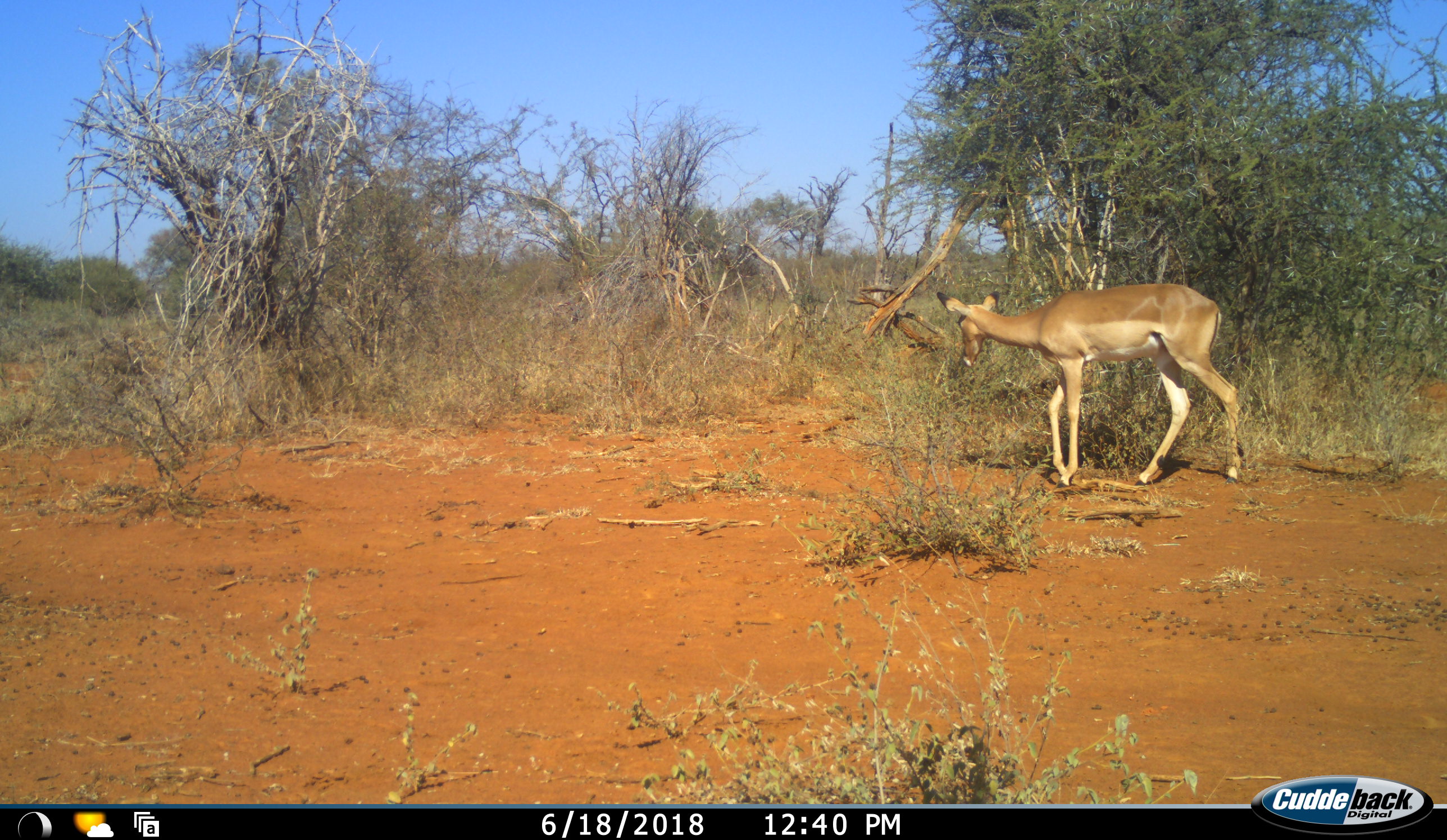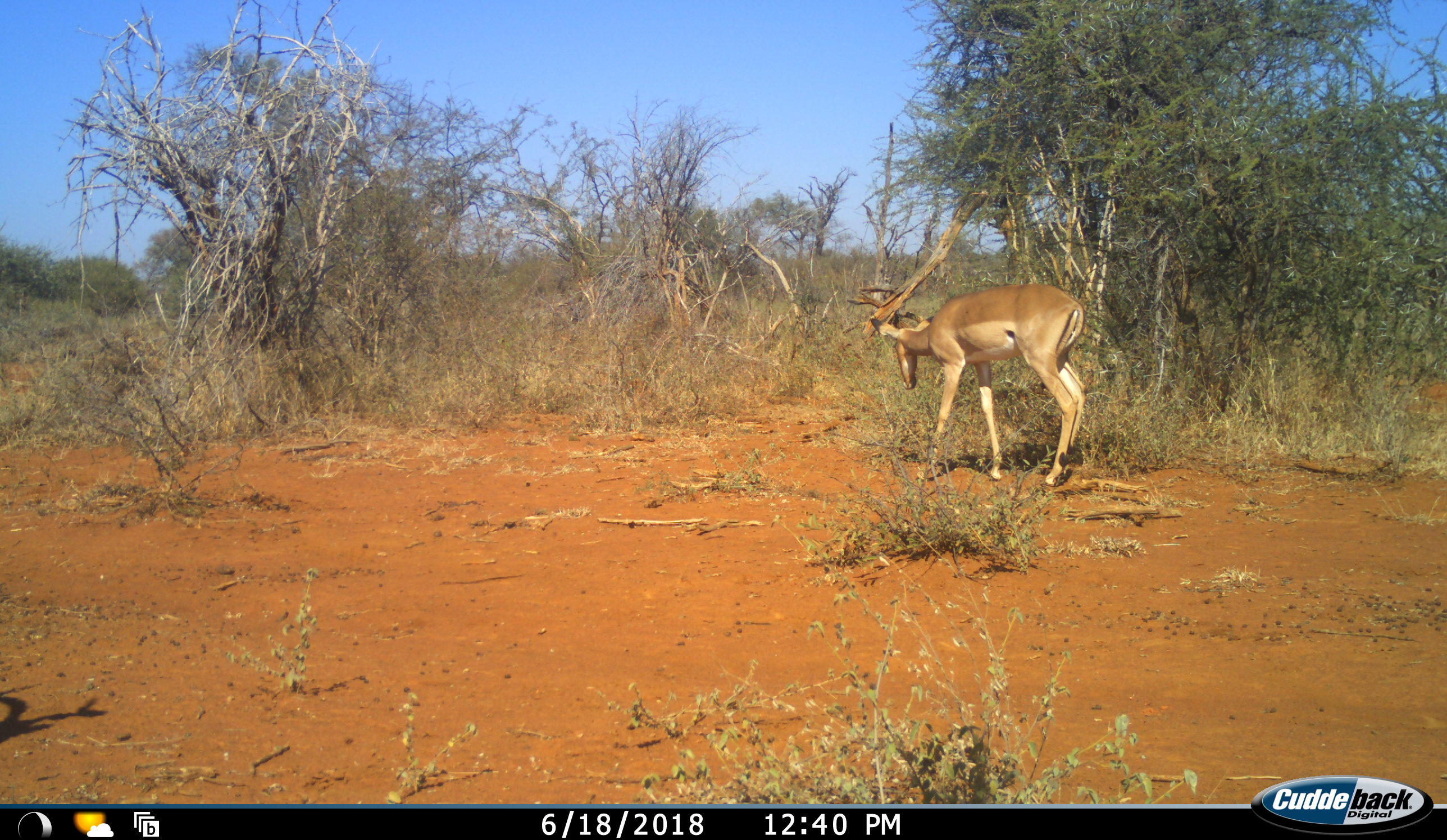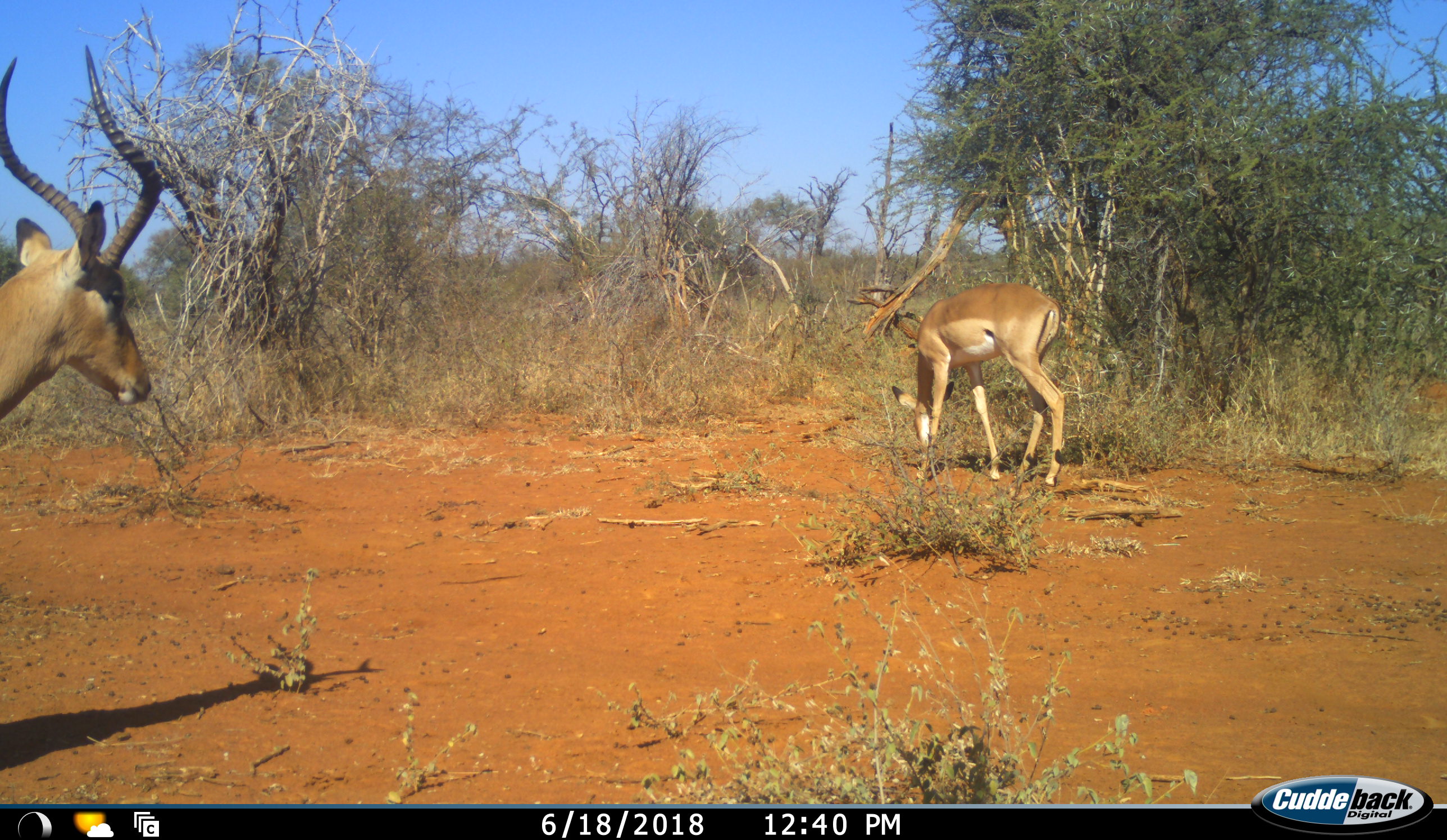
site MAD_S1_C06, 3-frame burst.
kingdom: Animalia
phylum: Chordata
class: Mammalia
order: Artiodactyla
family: Bovidae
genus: Aepyceros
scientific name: Aepyceros melampus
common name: impala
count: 2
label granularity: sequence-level